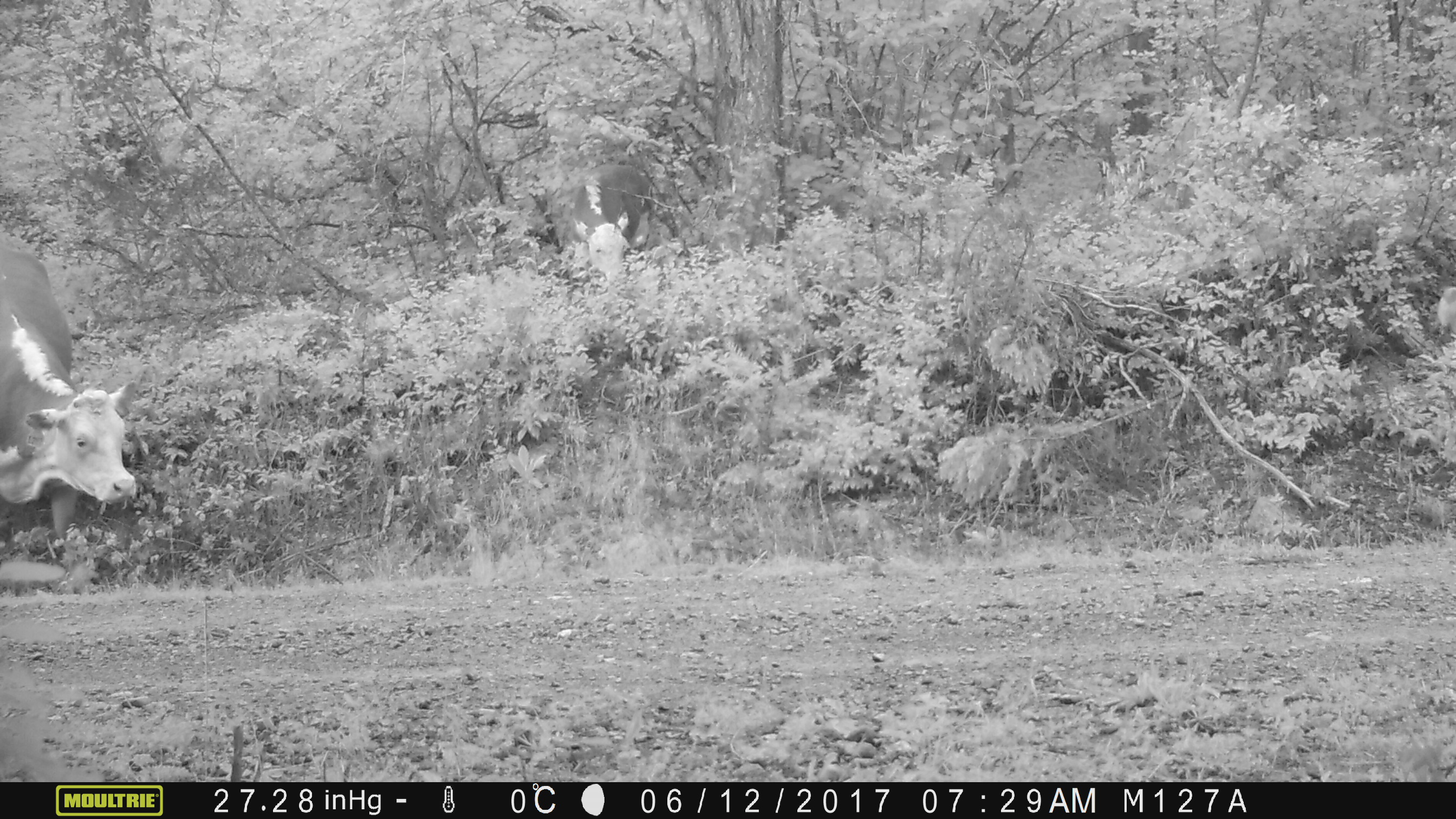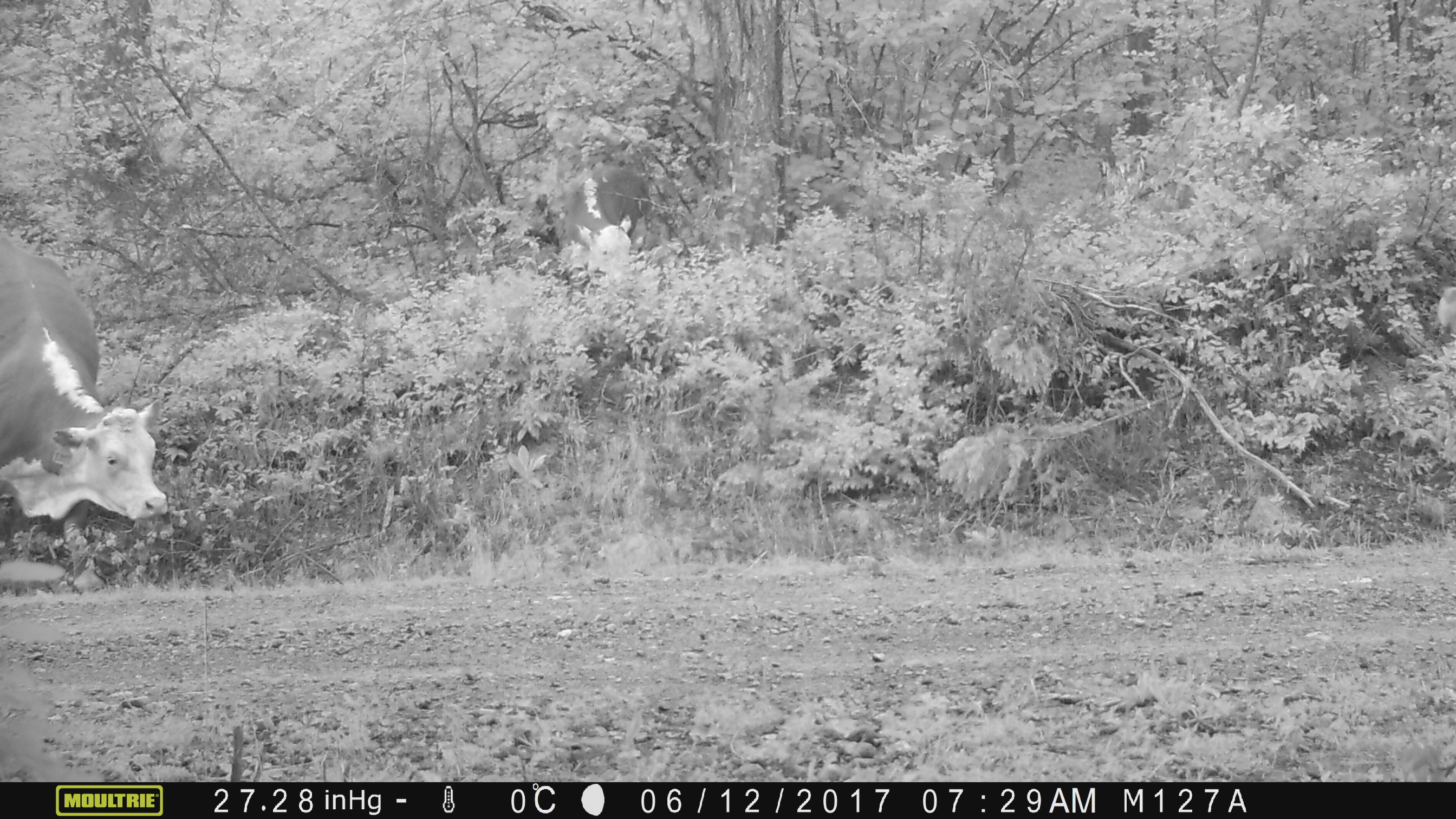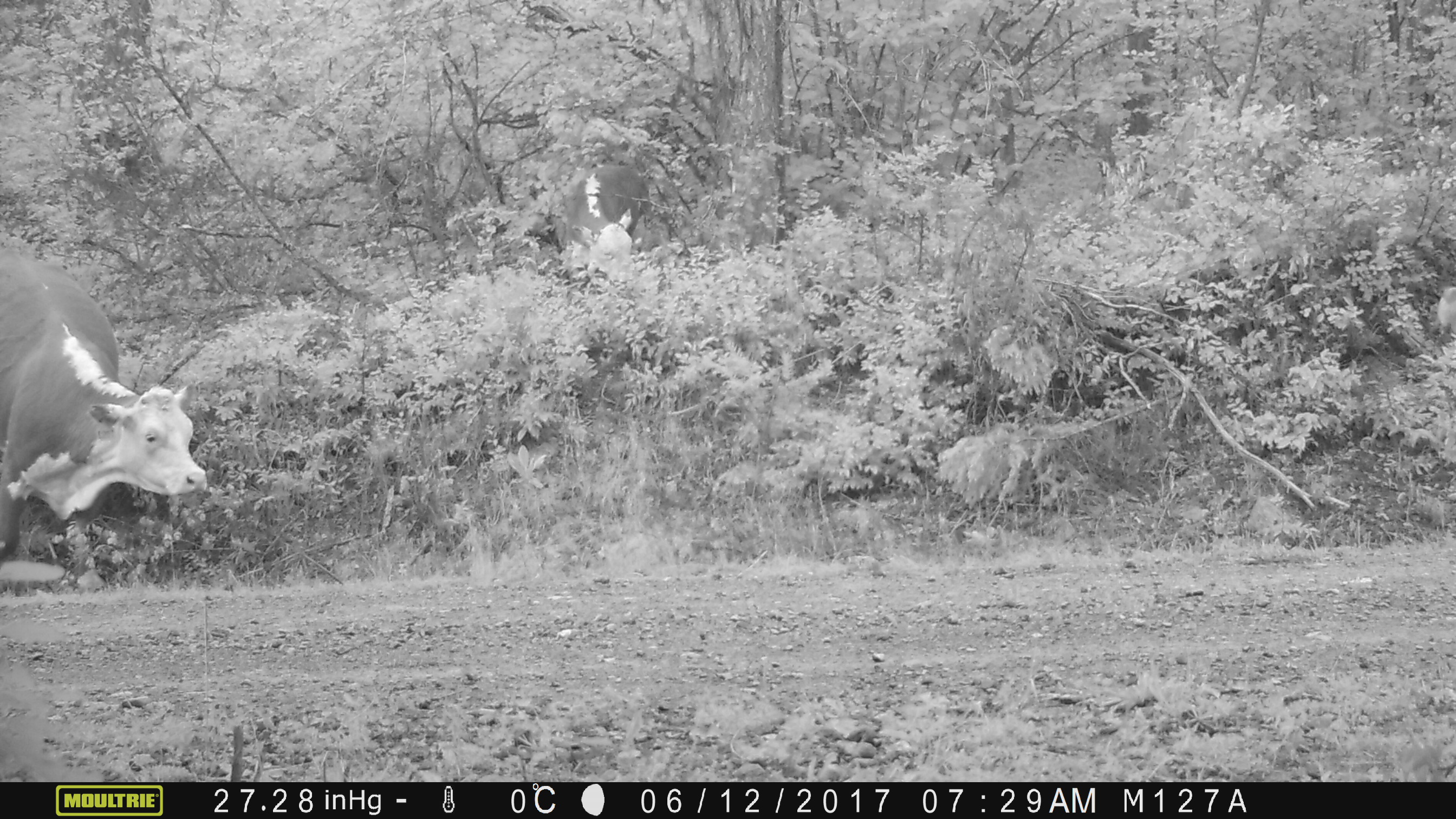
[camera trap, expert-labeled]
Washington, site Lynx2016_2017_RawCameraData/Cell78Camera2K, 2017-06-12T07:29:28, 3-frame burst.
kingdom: Animalia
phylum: Chordata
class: Mammalia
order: Artiodactyla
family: Bovidae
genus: Bos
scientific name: Bos taurus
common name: domestic cattle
Domestic cattle (Bos taurus). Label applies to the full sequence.